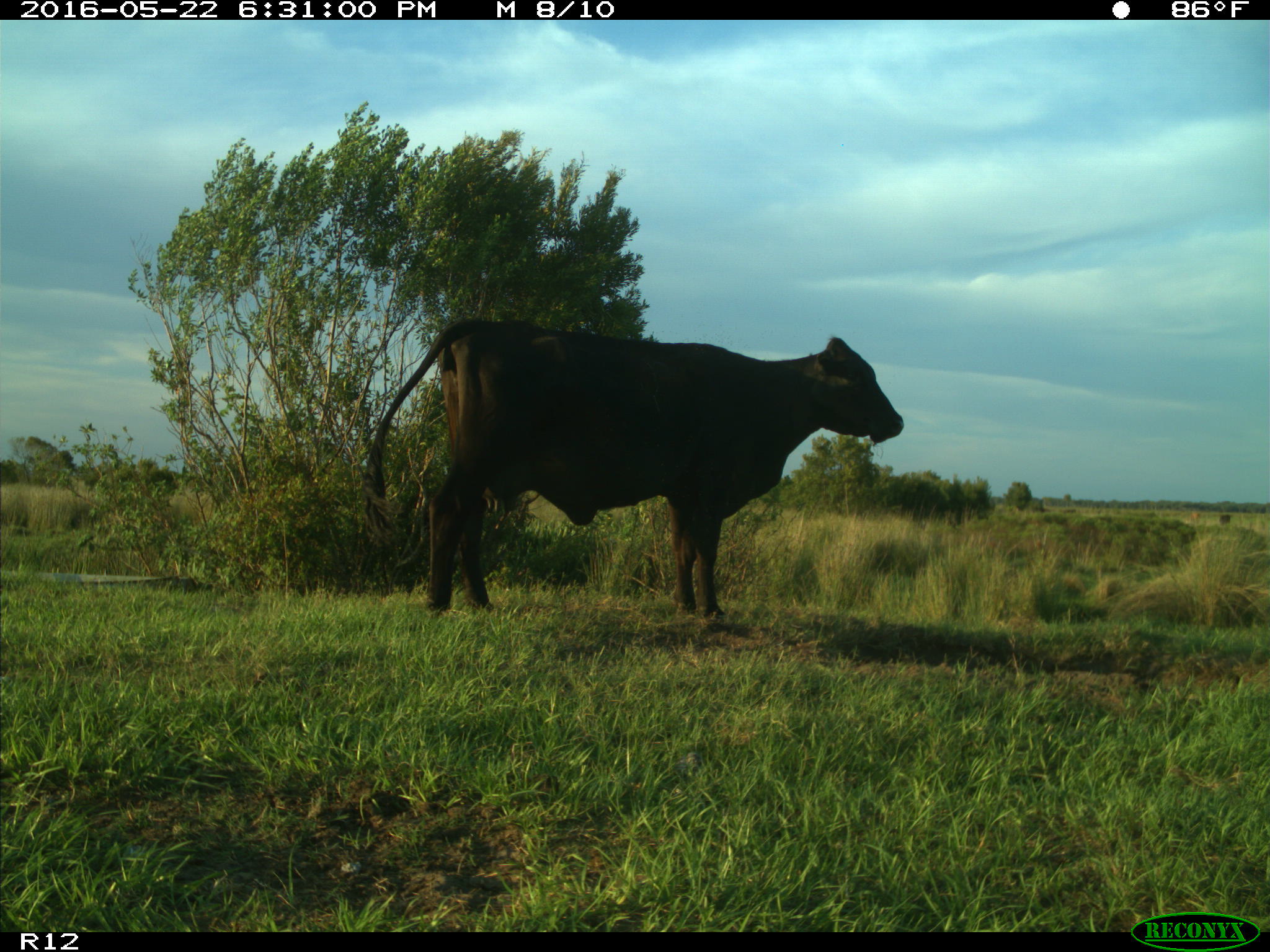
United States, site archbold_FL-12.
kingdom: Animalia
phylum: Chordata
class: Mammalia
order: Artiodactyla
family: Bovidae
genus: Bos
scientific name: Bos taurus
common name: domestic cow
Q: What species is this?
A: Bos taurus (domestic cow).